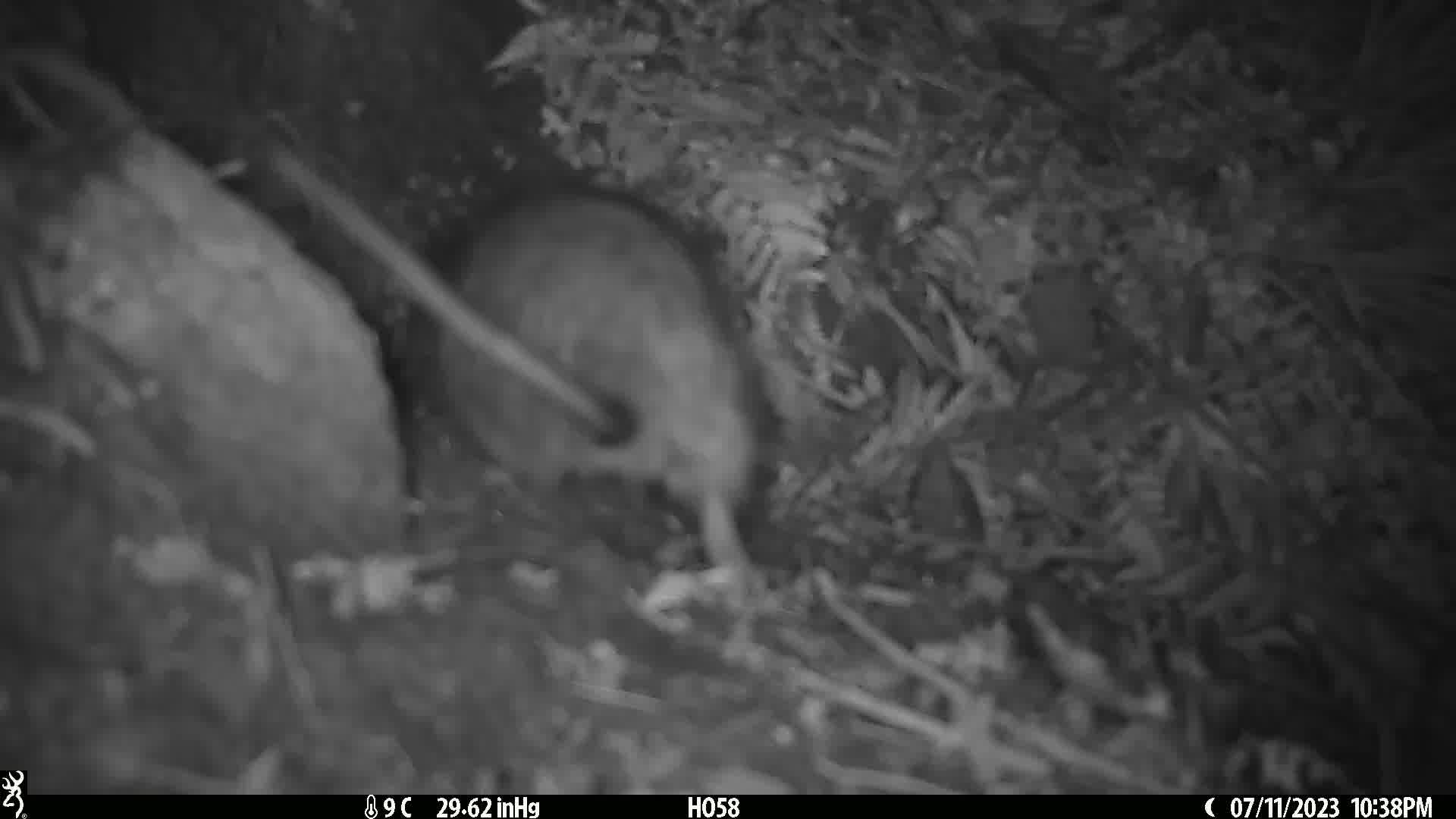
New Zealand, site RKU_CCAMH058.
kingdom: Animalia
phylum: Chordata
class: Mammalia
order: Rodentia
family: Muridae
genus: Rattus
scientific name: Rattus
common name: rat